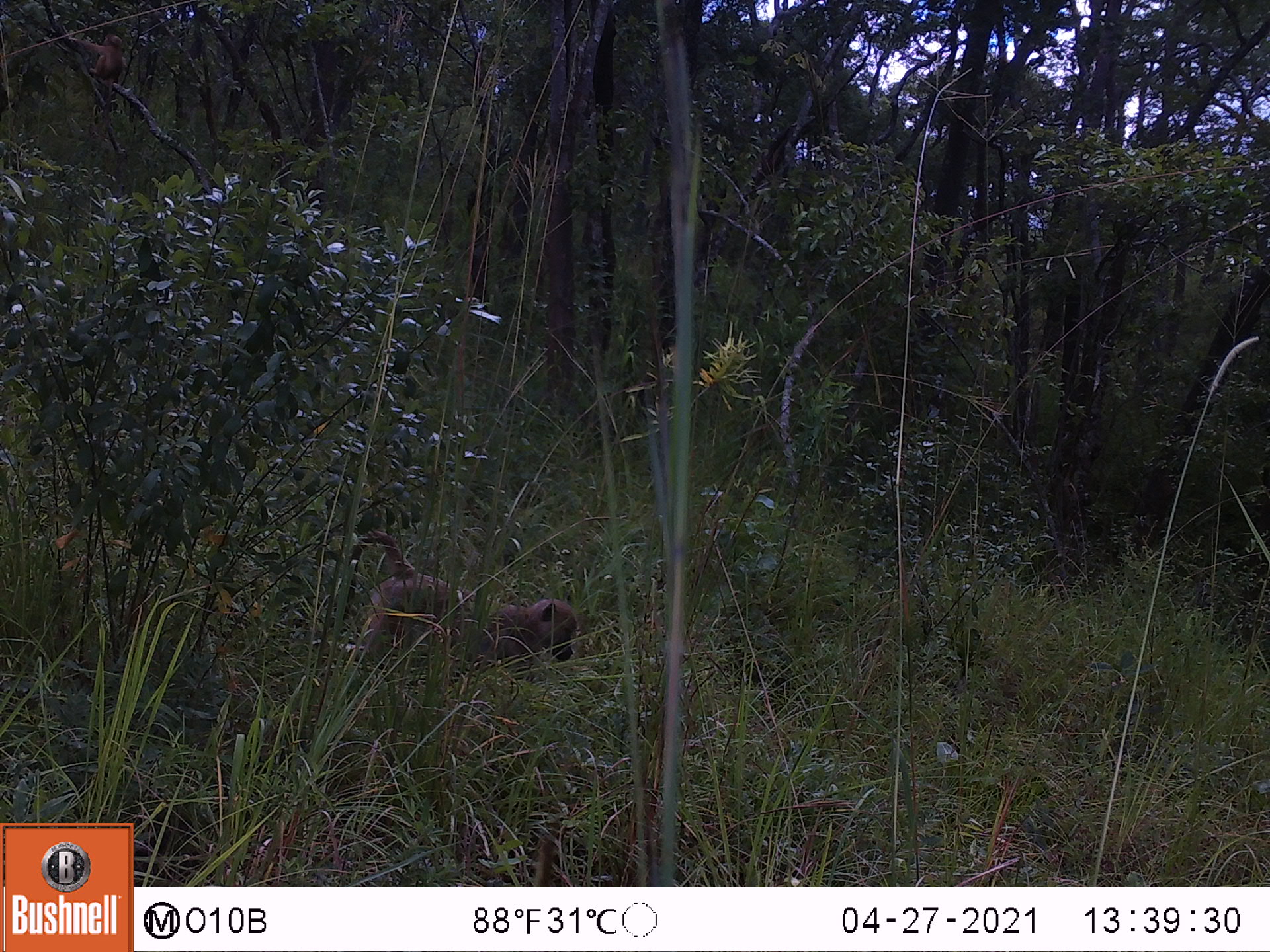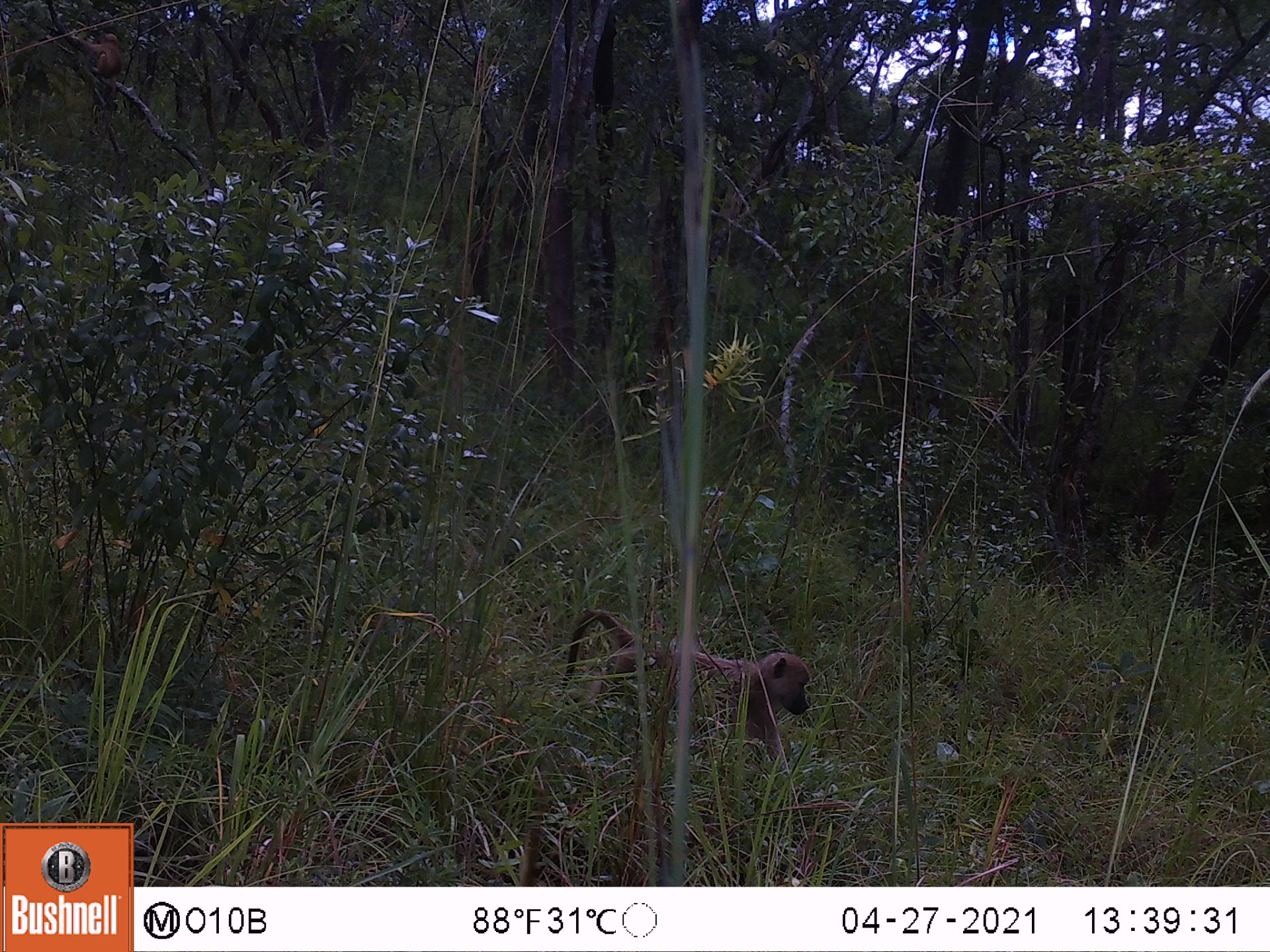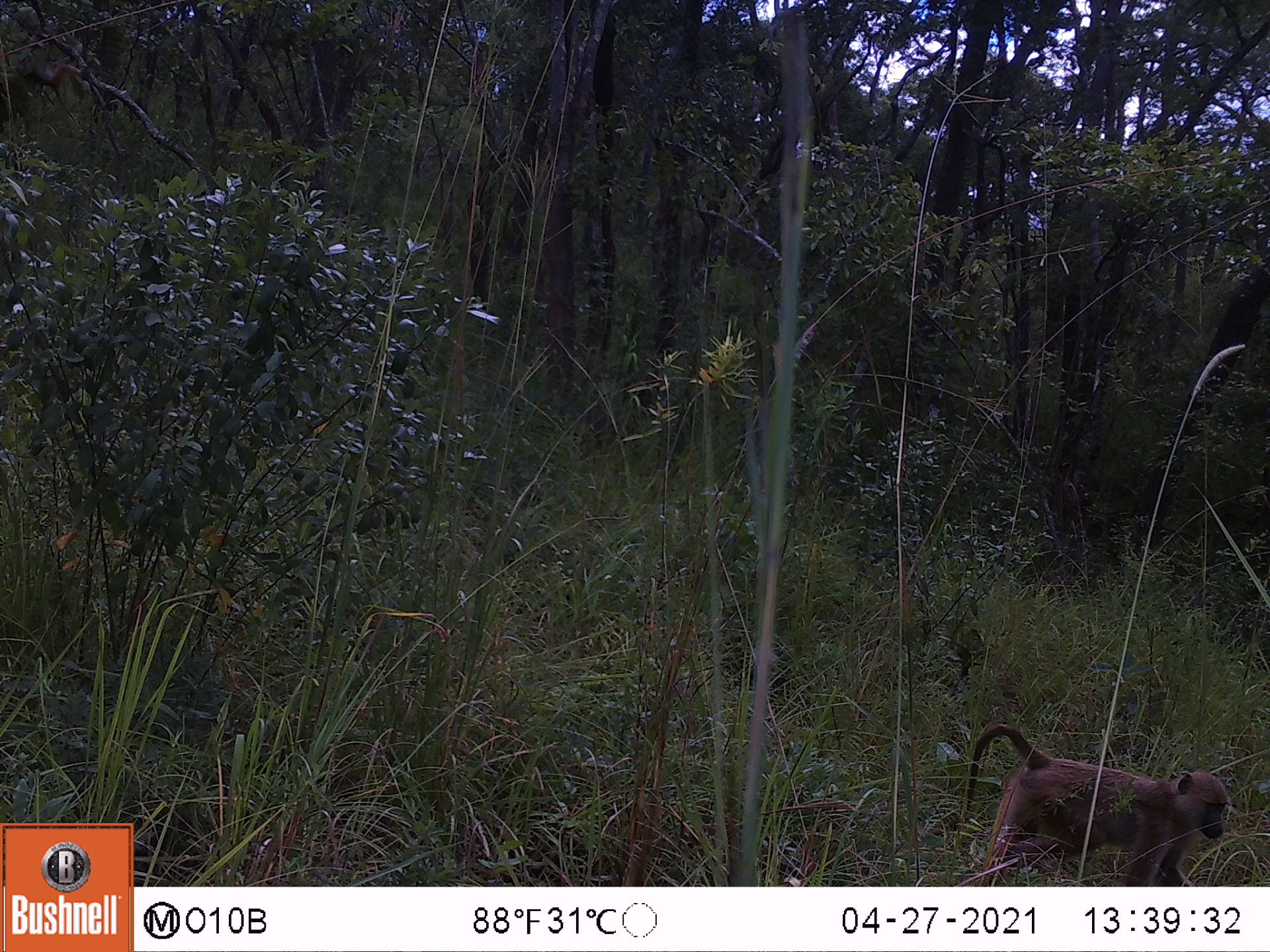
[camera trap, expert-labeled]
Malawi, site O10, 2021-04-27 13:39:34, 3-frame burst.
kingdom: Animalia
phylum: Chordata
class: Mammalia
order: Primates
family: Cercopithecidae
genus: Papio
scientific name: Papio cynocephalus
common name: yellow baboon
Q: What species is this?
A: Yellow baboon (Papio cynocephalus).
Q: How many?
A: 1.